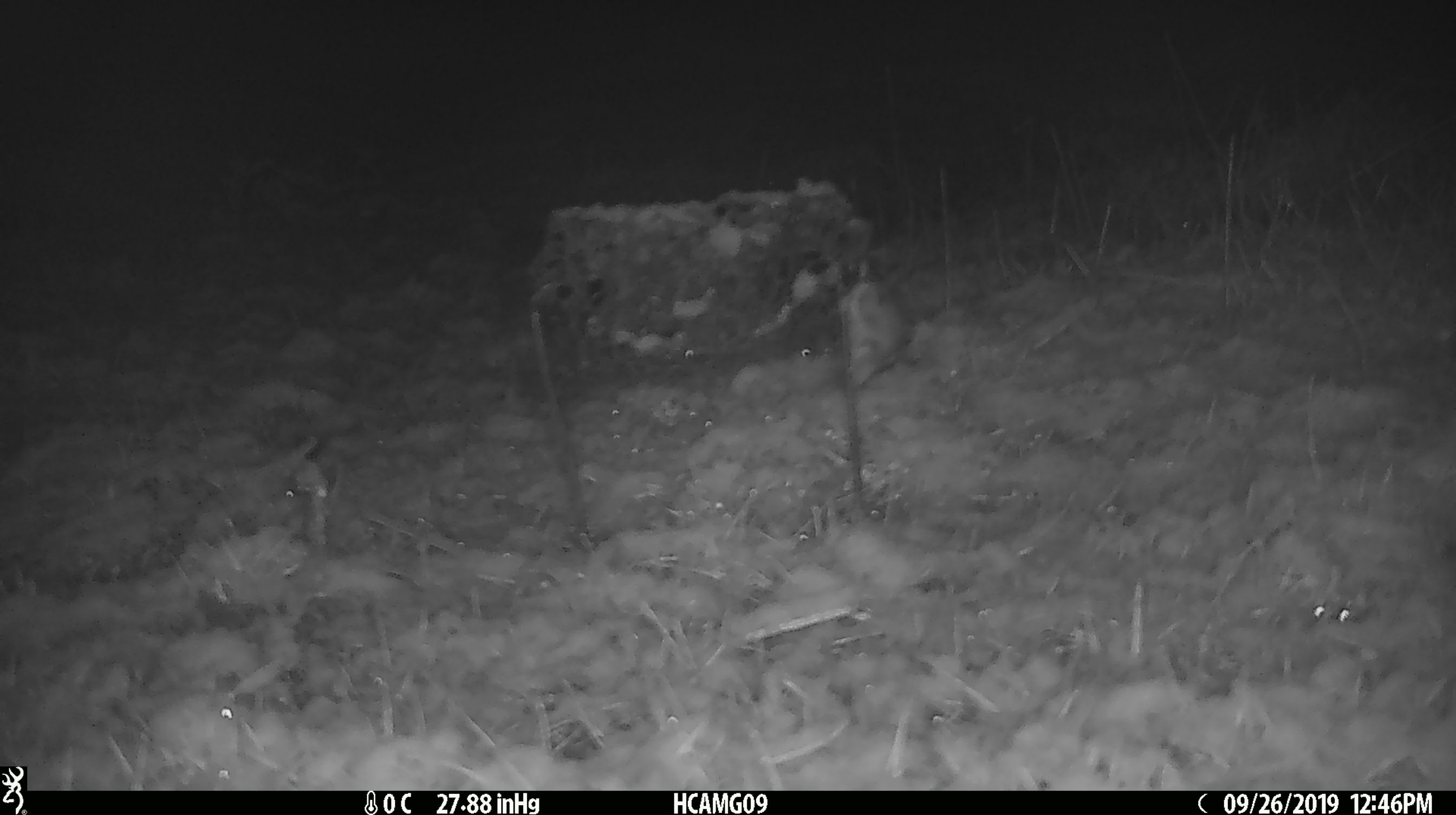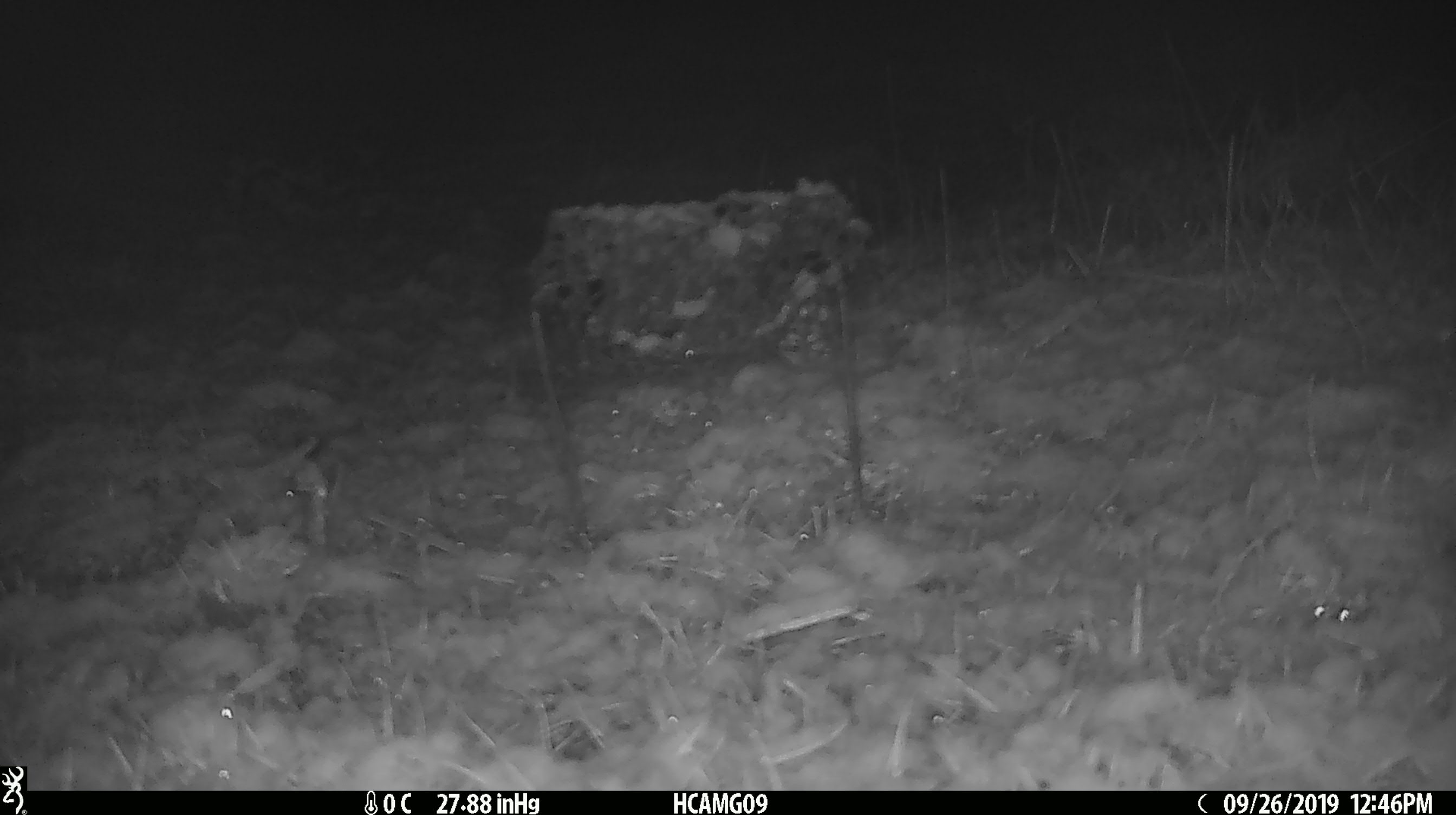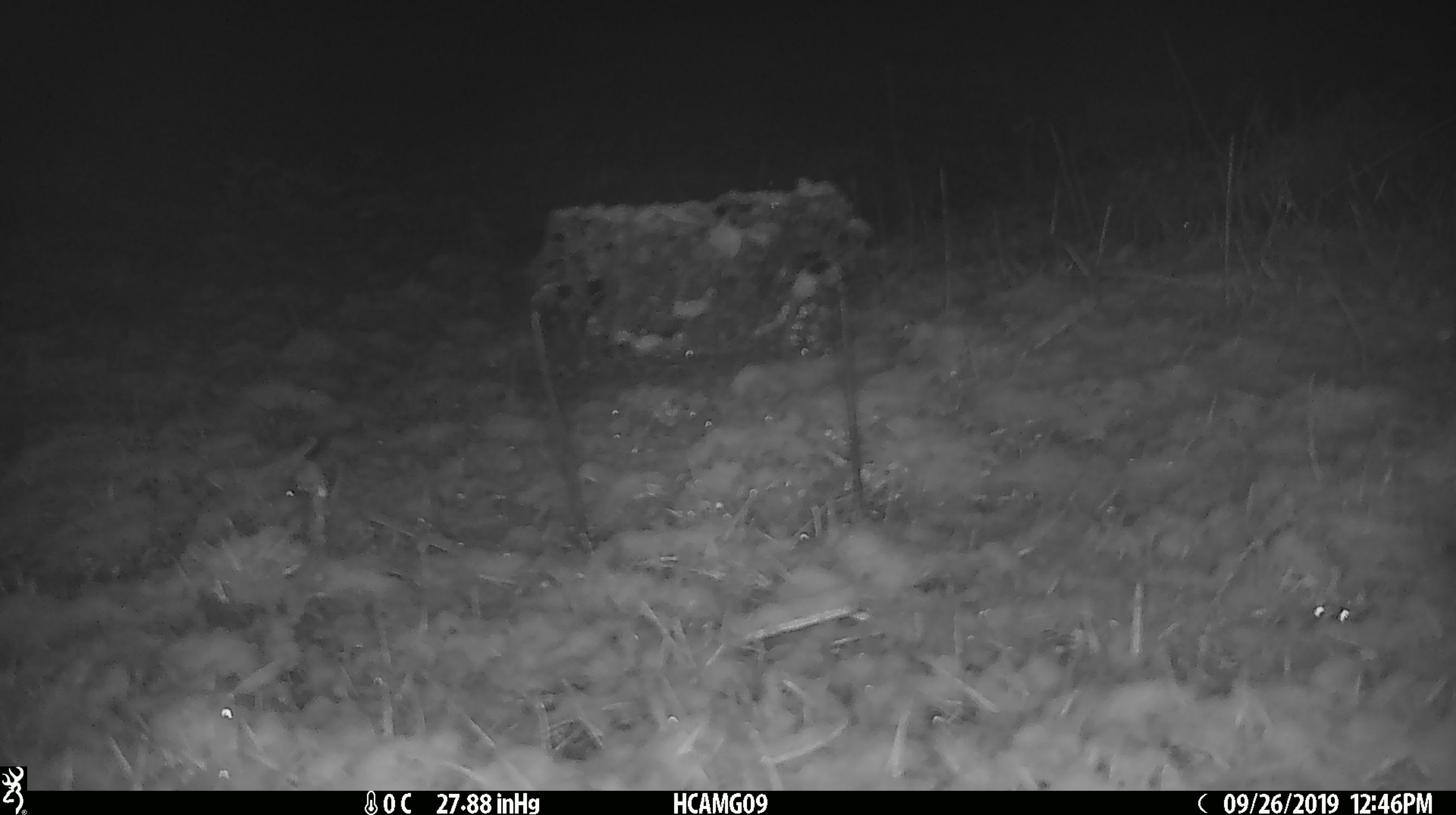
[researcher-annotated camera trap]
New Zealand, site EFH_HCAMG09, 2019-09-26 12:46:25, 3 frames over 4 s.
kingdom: Animalia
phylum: Chordata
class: Mammalia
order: Rodentia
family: Muridae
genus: Mus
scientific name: Mus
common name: mouse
Mouse (Mus).